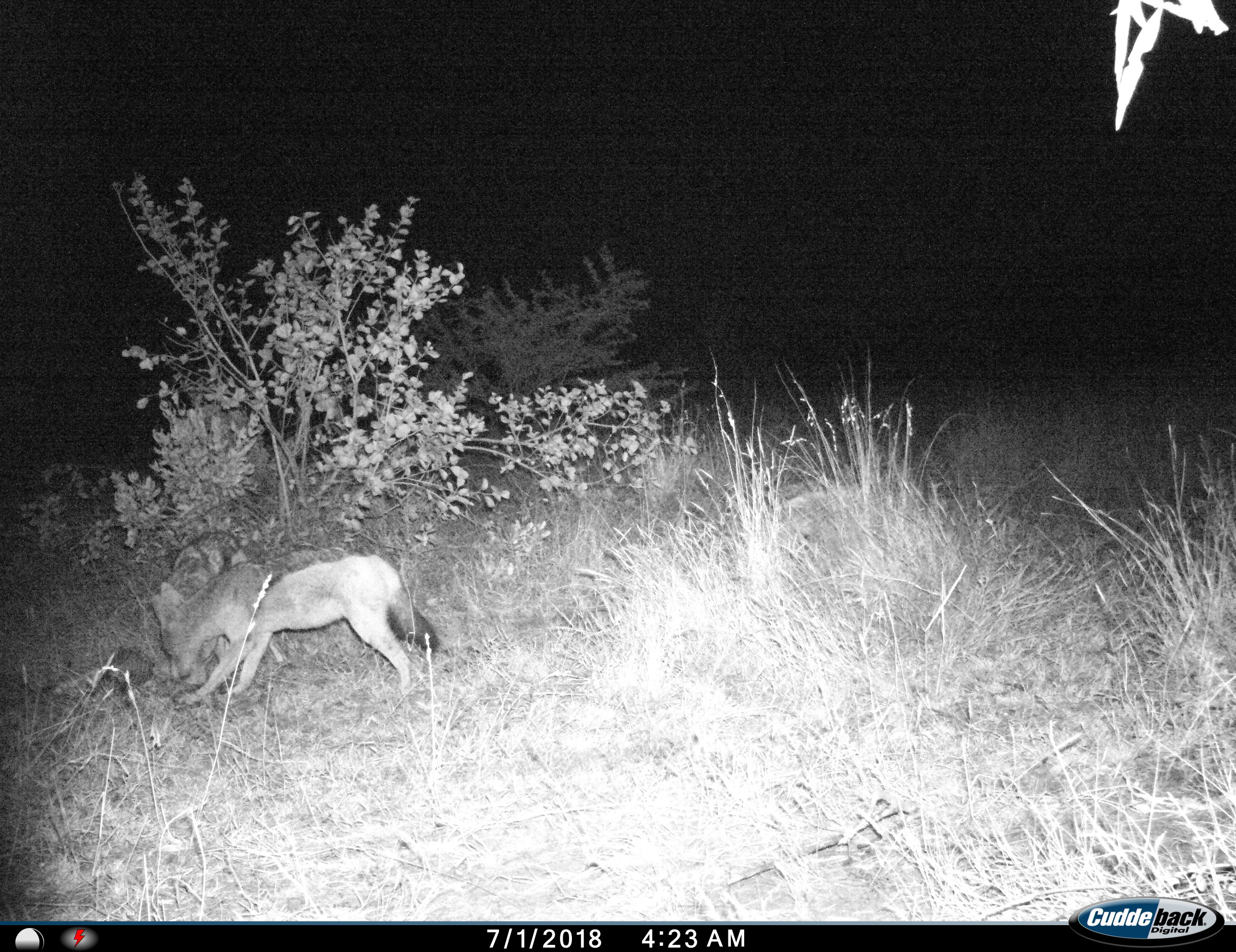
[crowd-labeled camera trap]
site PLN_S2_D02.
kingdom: Animalia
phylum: Chordata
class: Mammalia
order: Carnivora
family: Canidae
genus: Lupulella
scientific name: Lupulella mesomelas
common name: black-backed jackal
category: jackalblackbacked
Jackalblackbacked (black-backed jackal) (Lupulella mesomelas), count 2. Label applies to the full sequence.